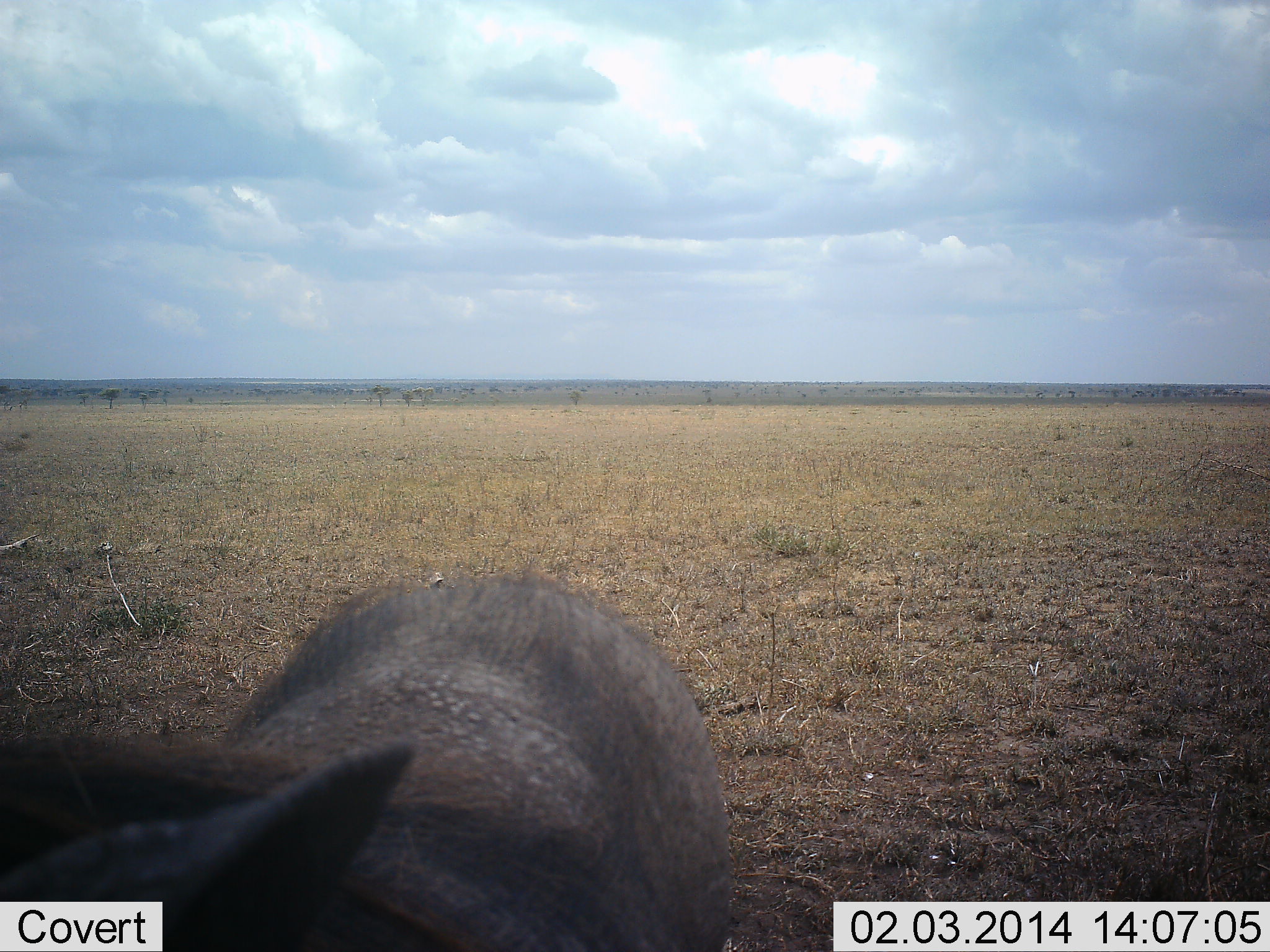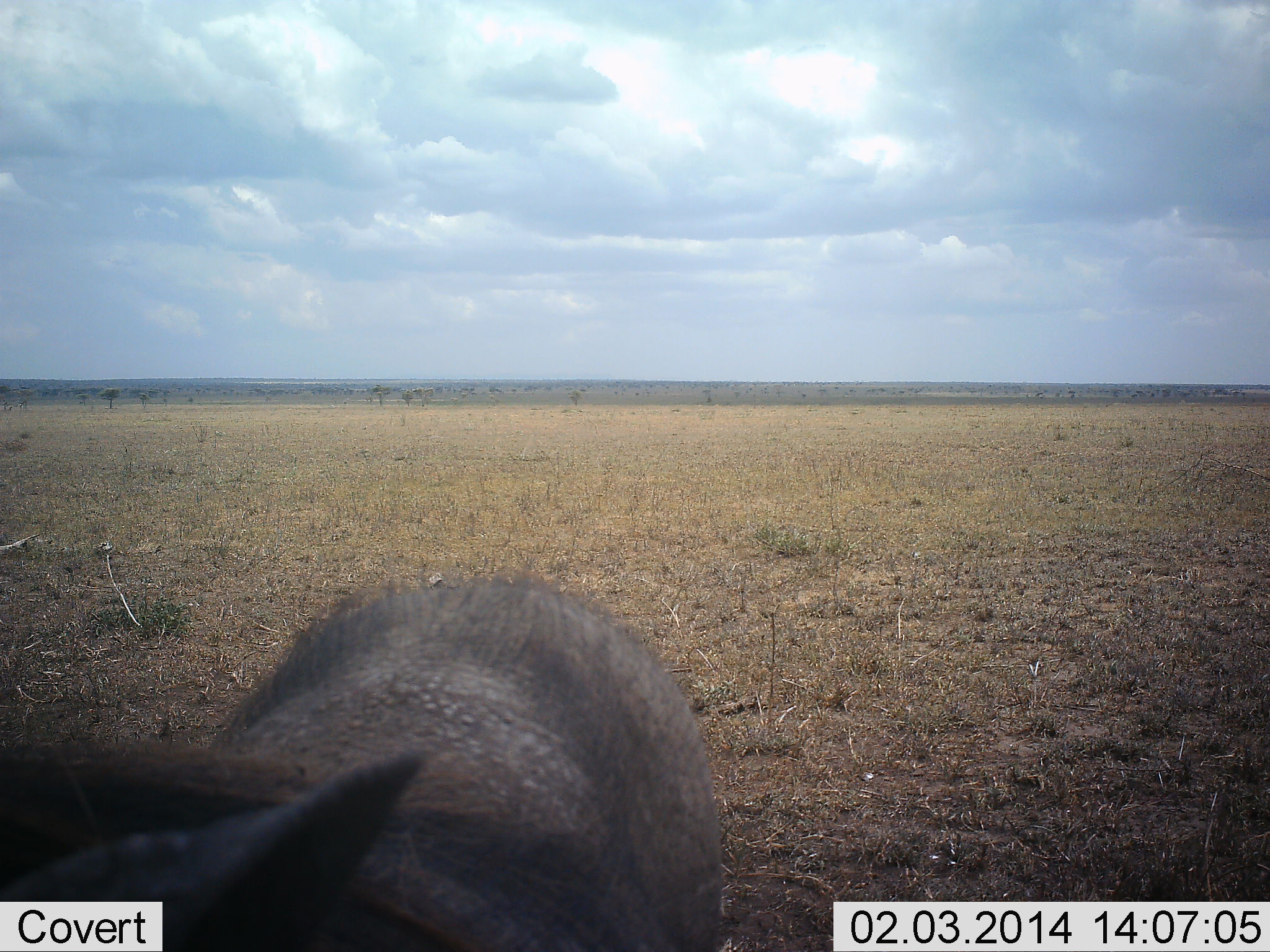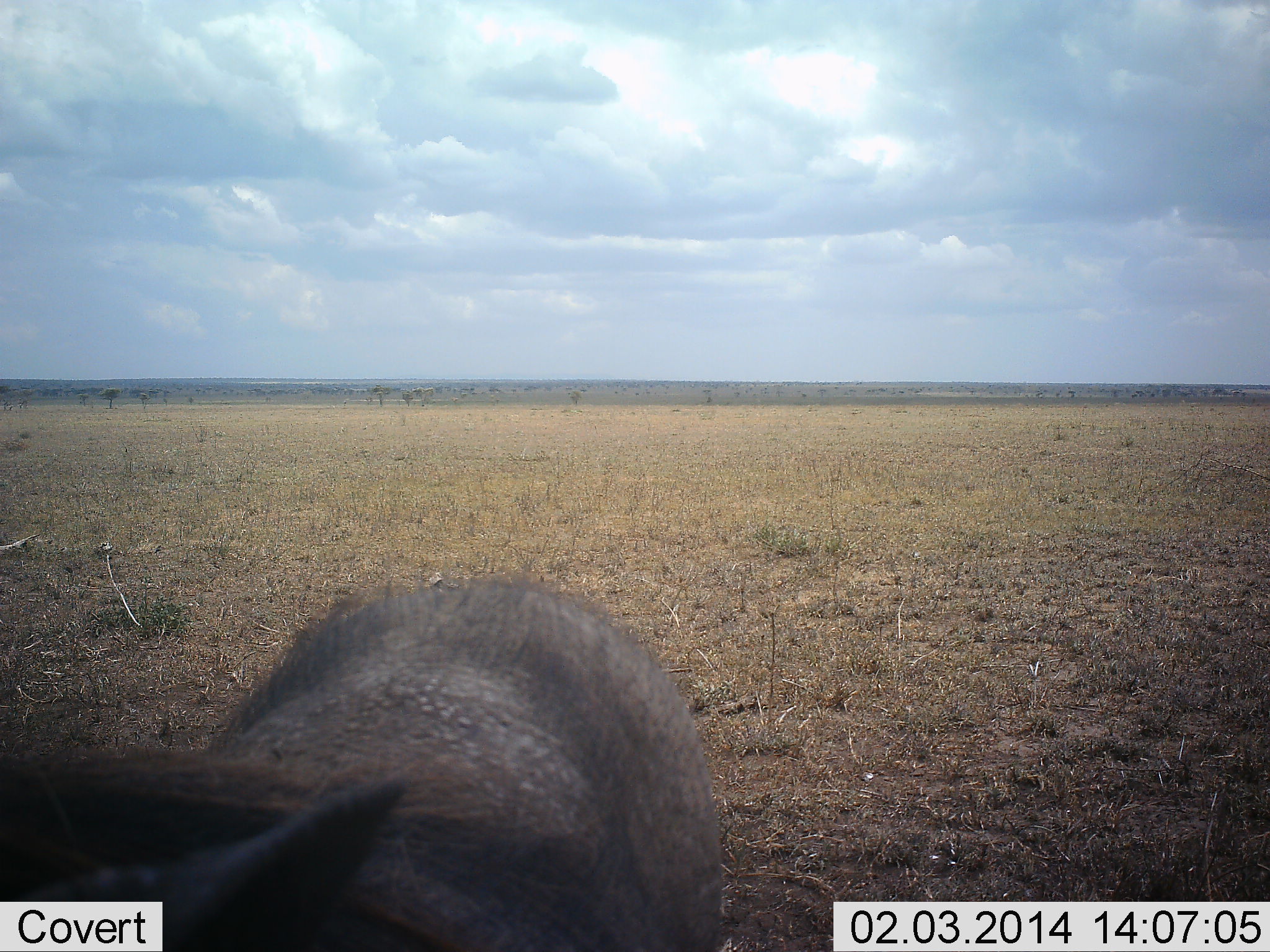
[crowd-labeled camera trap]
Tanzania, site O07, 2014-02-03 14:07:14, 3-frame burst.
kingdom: Animalia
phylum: Chordata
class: Mammalia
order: Artiodactyla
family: Suidae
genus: Phacochoerus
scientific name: Phacochoerus africanus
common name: warthog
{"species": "warthog (Phacochoerus africanus)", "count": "1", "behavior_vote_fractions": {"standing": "90%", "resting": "0%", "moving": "0%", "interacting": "0%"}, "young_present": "0%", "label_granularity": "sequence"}